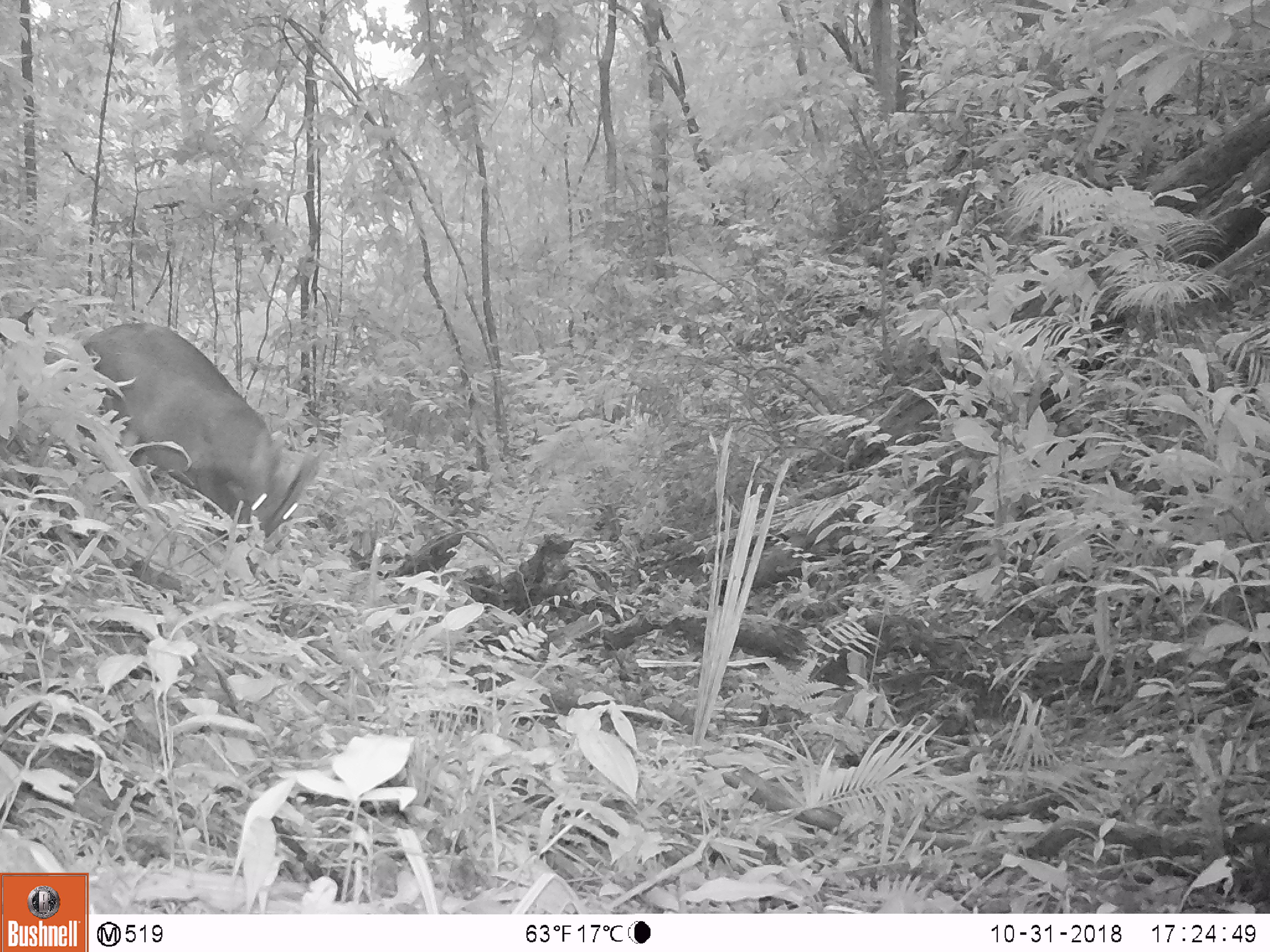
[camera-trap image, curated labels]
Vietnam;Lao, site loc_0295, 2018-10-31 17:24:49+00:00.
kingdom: Animalia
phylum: Chordata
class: Mammalia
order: Artiodactyla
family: Cervidae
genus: Muntiacus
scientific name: Muntiacus vuquangensis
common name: large-antlered muntjac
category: large antlered muntjac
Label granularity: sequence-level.